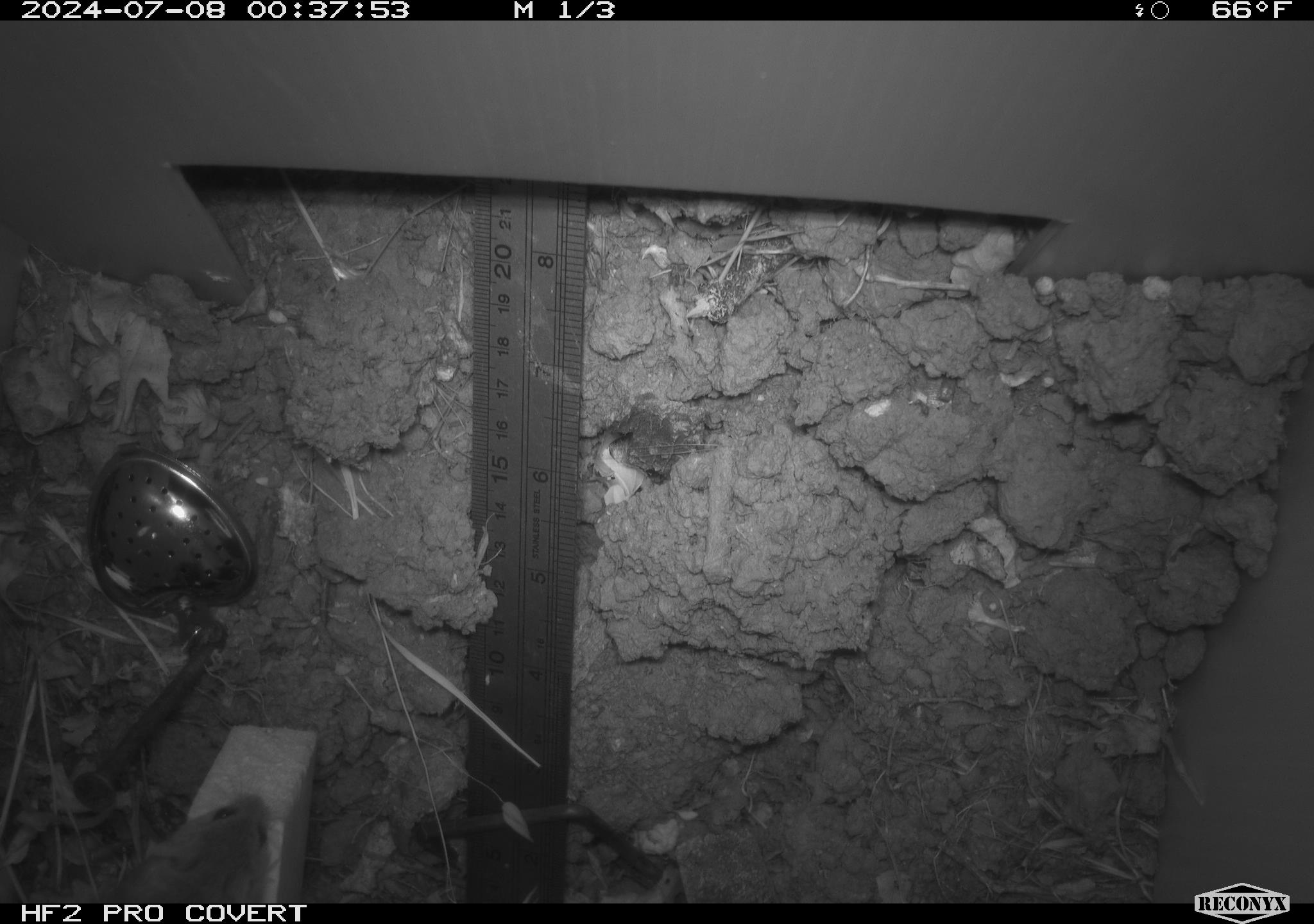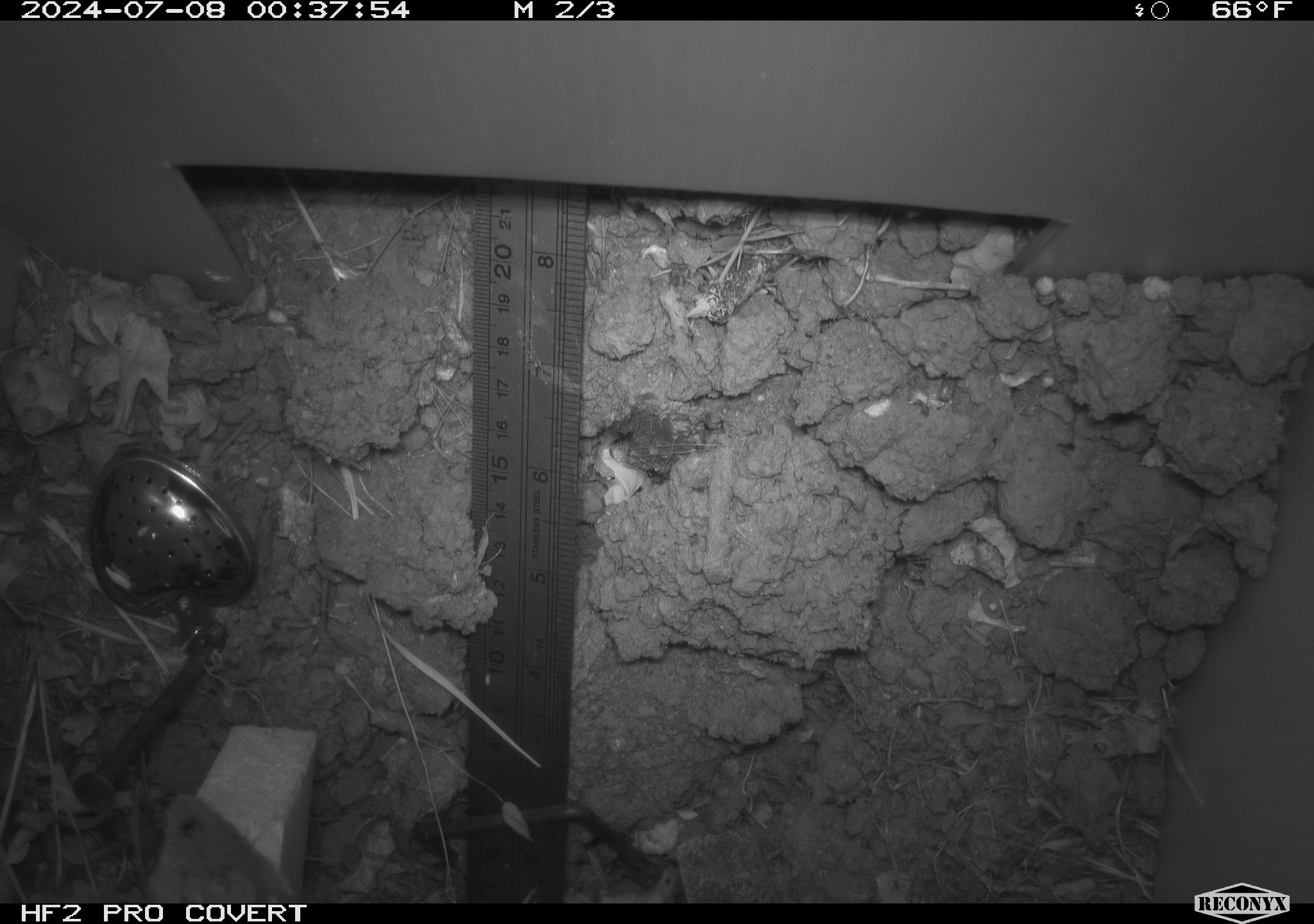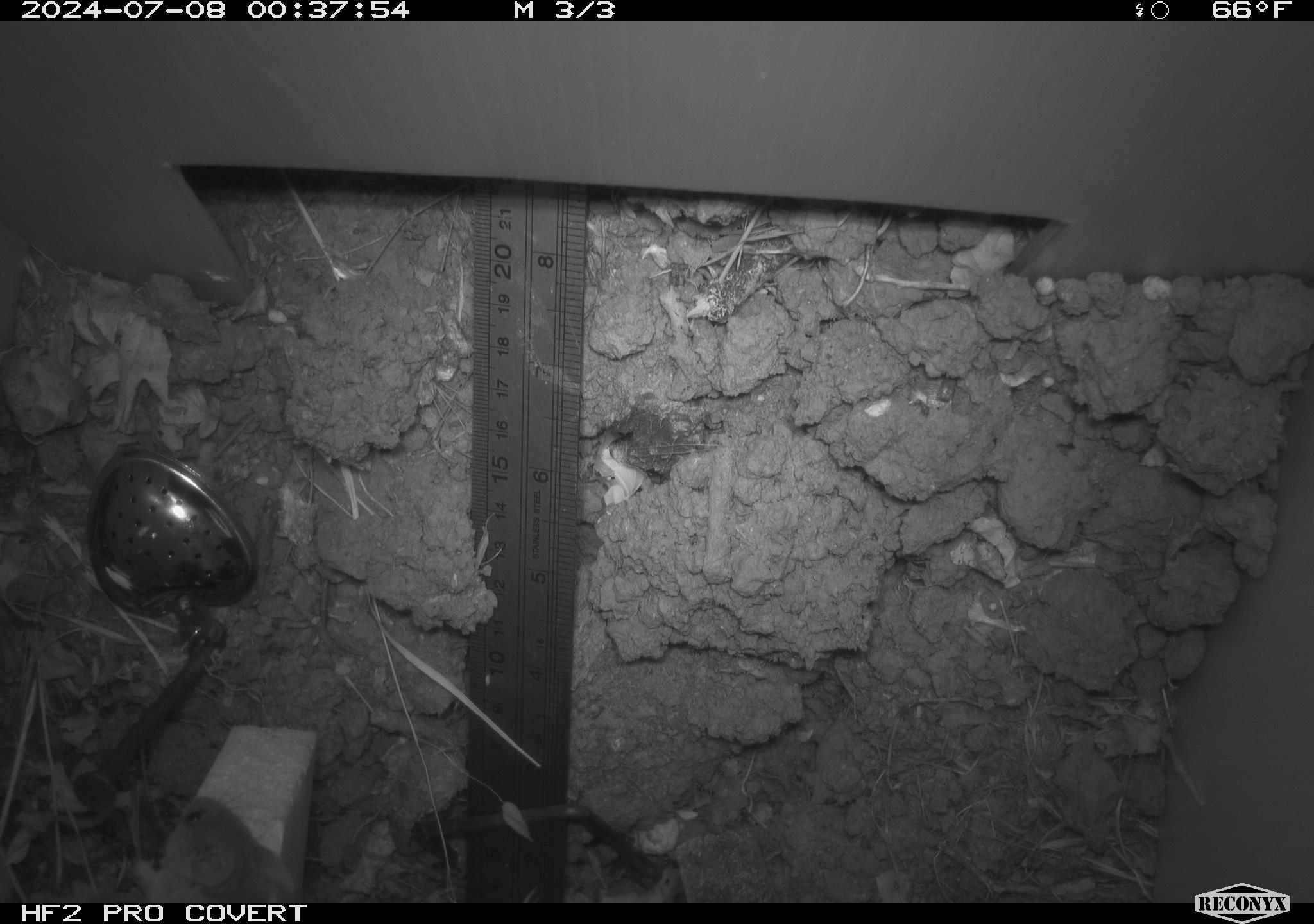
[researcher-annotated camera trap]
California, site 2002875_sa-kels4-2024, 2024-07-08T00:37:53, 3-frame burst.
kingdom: Animalia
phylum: Chordata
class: Mammalia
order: Rodentia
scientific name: Rodentia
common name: rodent